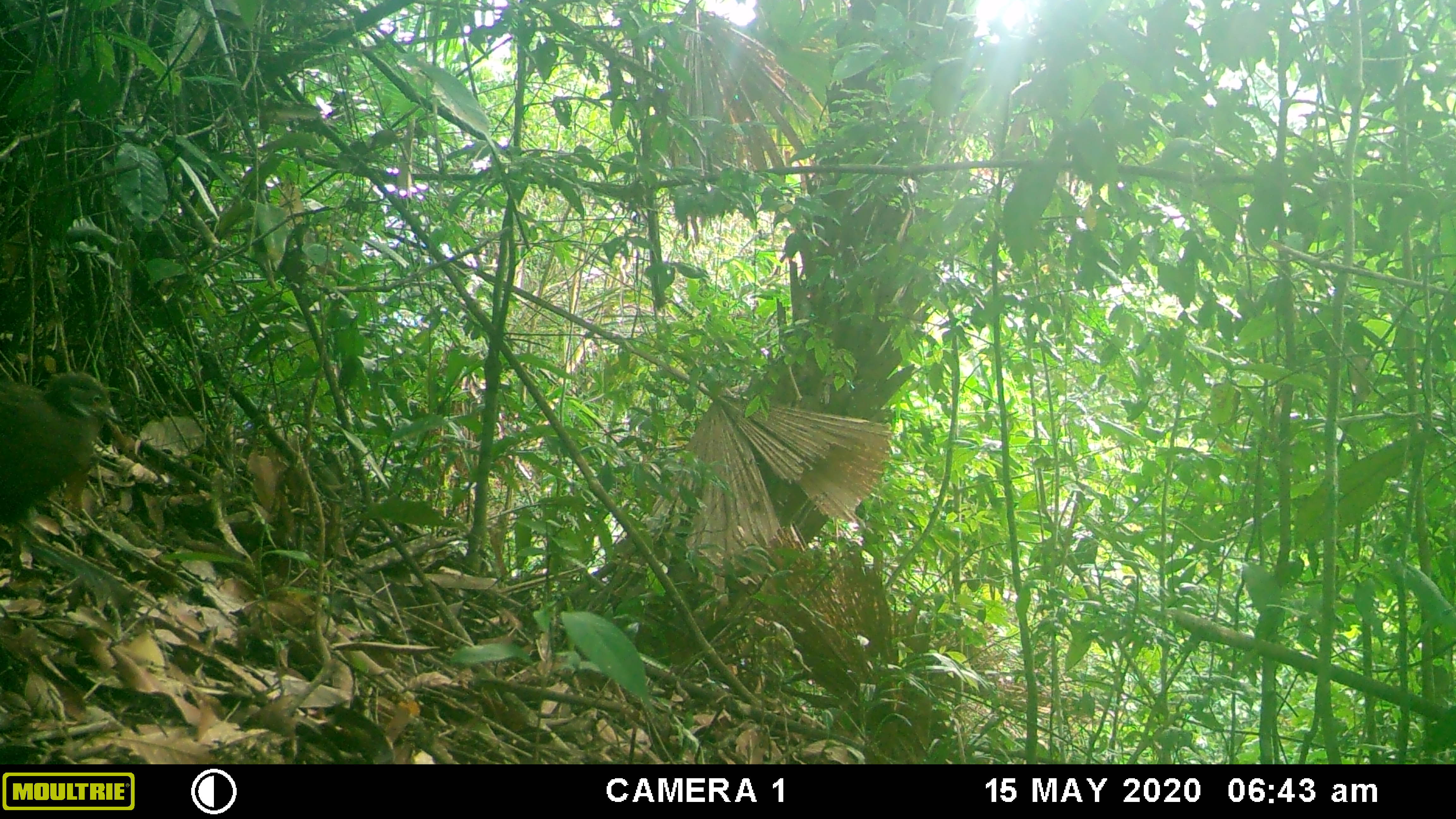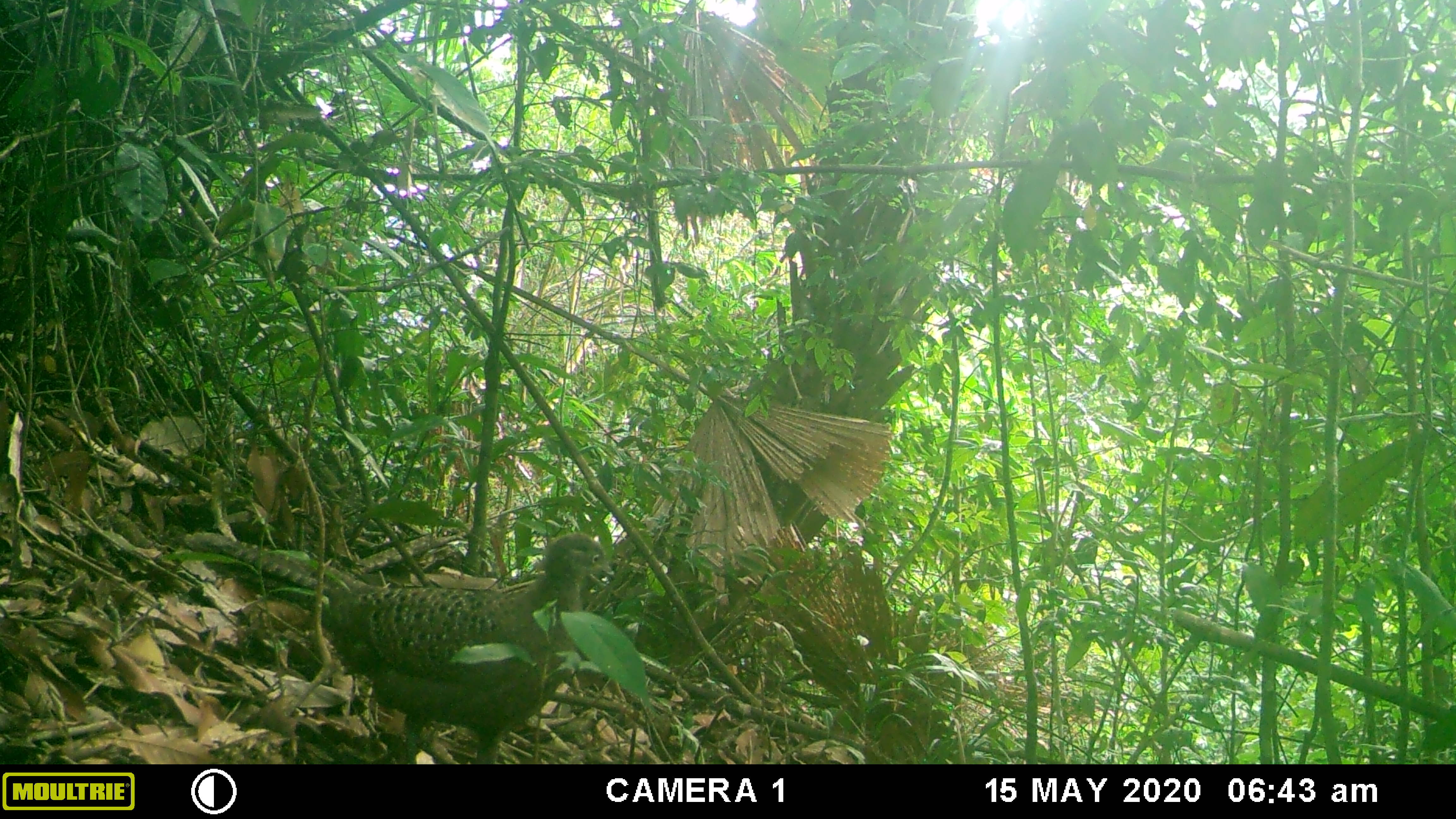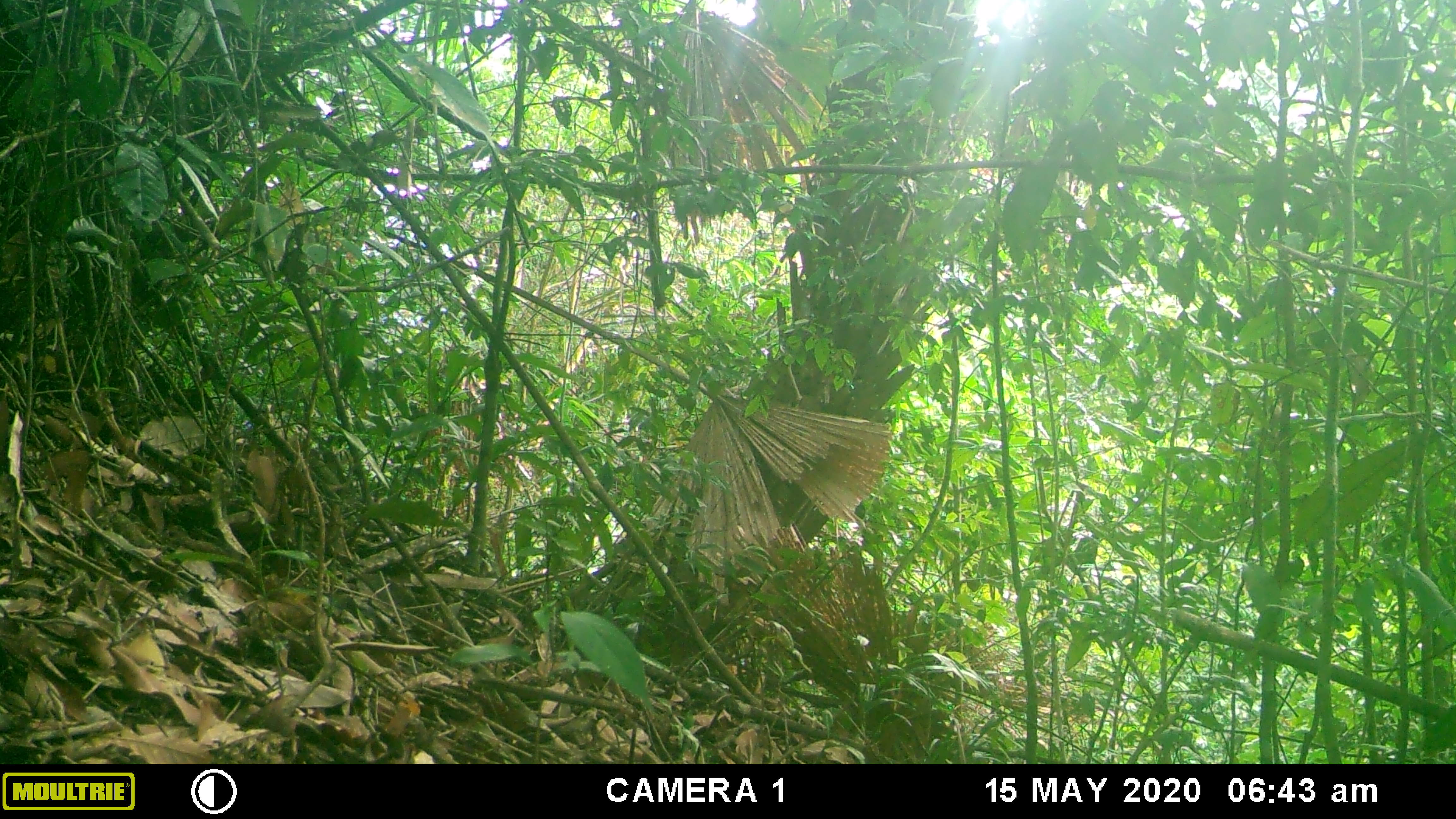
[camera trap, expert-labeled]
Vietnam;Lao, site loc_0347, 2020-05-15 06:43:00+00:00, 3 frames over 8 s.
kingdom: Animalia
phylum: Chordata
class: Aves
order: Galliformes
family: Phasianidae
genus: Polyplectron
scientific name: Polyplectron bicalcaratum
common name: gray peacock-pheasant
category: grey peacock pheasant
Grey peacock pheasant (gray peacock-pheasant) (Polyplectron bicalcaratum). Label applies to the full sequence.